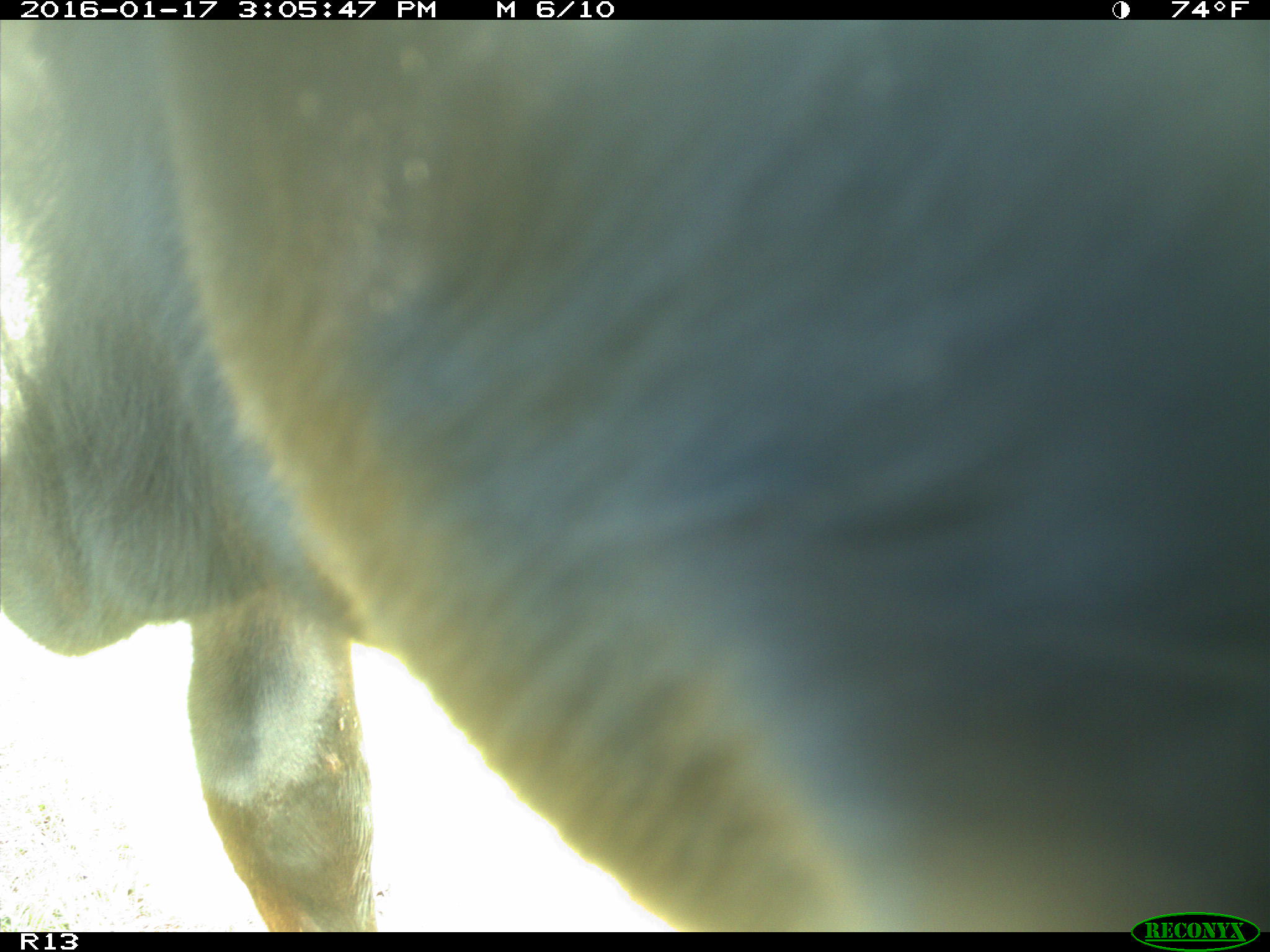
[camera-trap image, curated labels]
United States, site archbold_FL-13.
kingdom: Animalia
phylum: Chordata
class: Mammalia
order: Artiodactyla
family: Bovidae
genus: Bos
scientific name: Bos taurus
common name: domestic cow